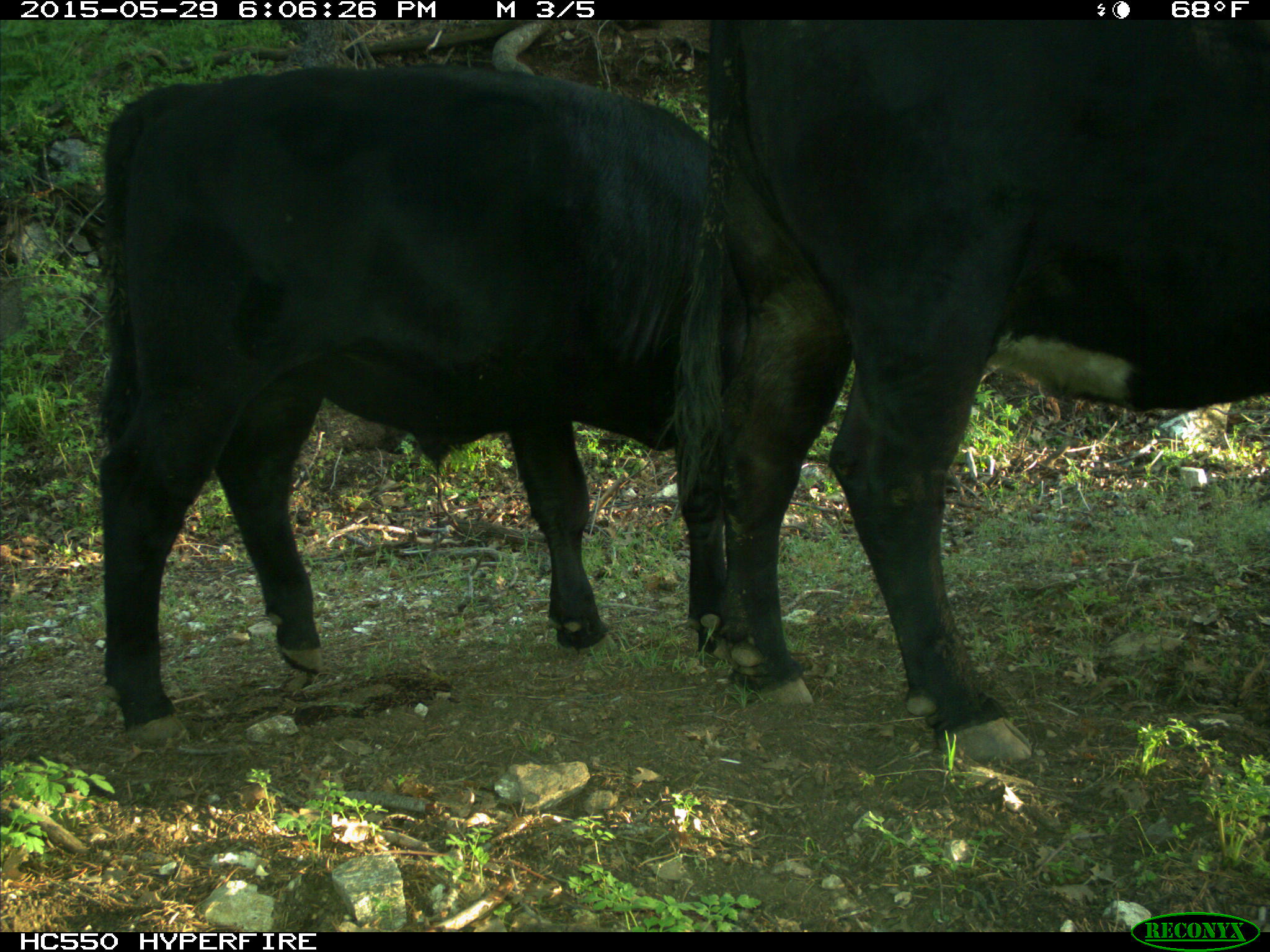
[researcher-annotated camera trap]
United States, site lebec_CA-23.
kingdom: Animalia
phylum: Chordata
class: Mammalia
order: Artiodactyla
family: Bovidae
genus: Bos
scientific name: Bos taurus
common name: domestic cow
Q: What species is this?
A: Bos taurus (domestic cow).